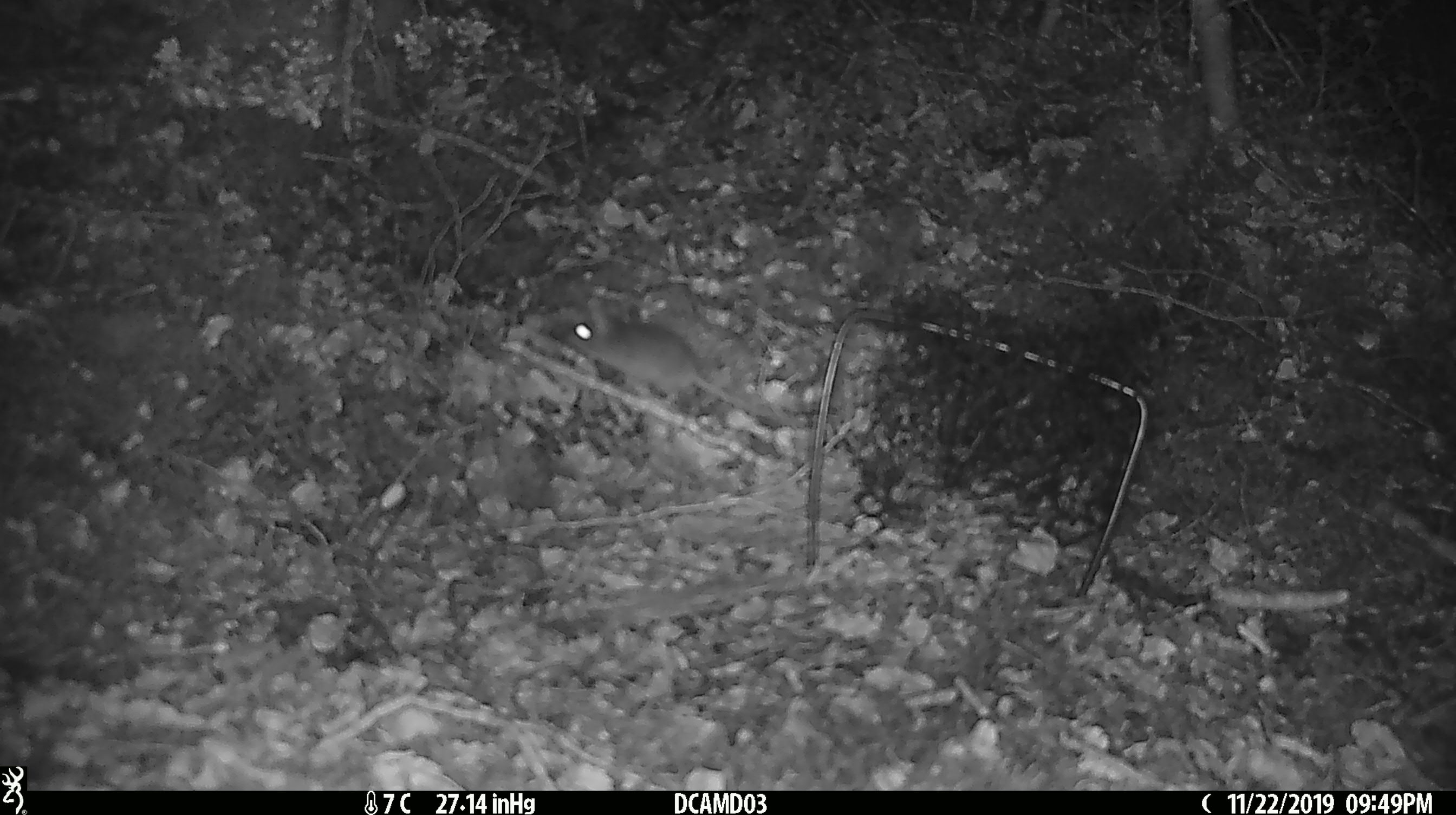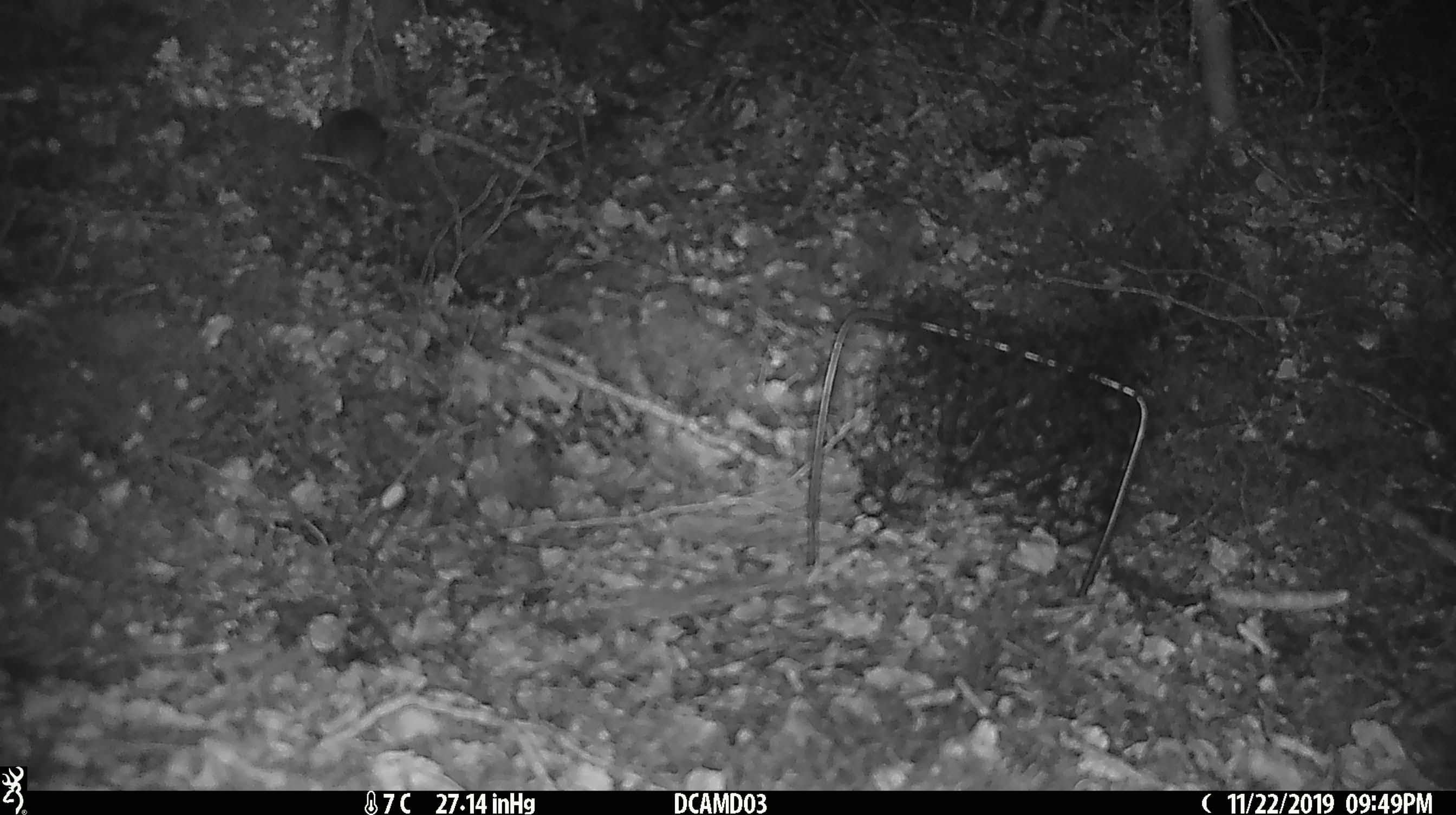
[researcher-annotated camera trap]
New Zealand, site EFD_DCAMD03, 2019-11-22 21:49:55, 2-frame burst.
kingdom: Animalia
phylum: Chordata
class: Mammalia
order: Rodentia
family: Muridae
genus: Mus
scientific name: Mus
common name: mouse